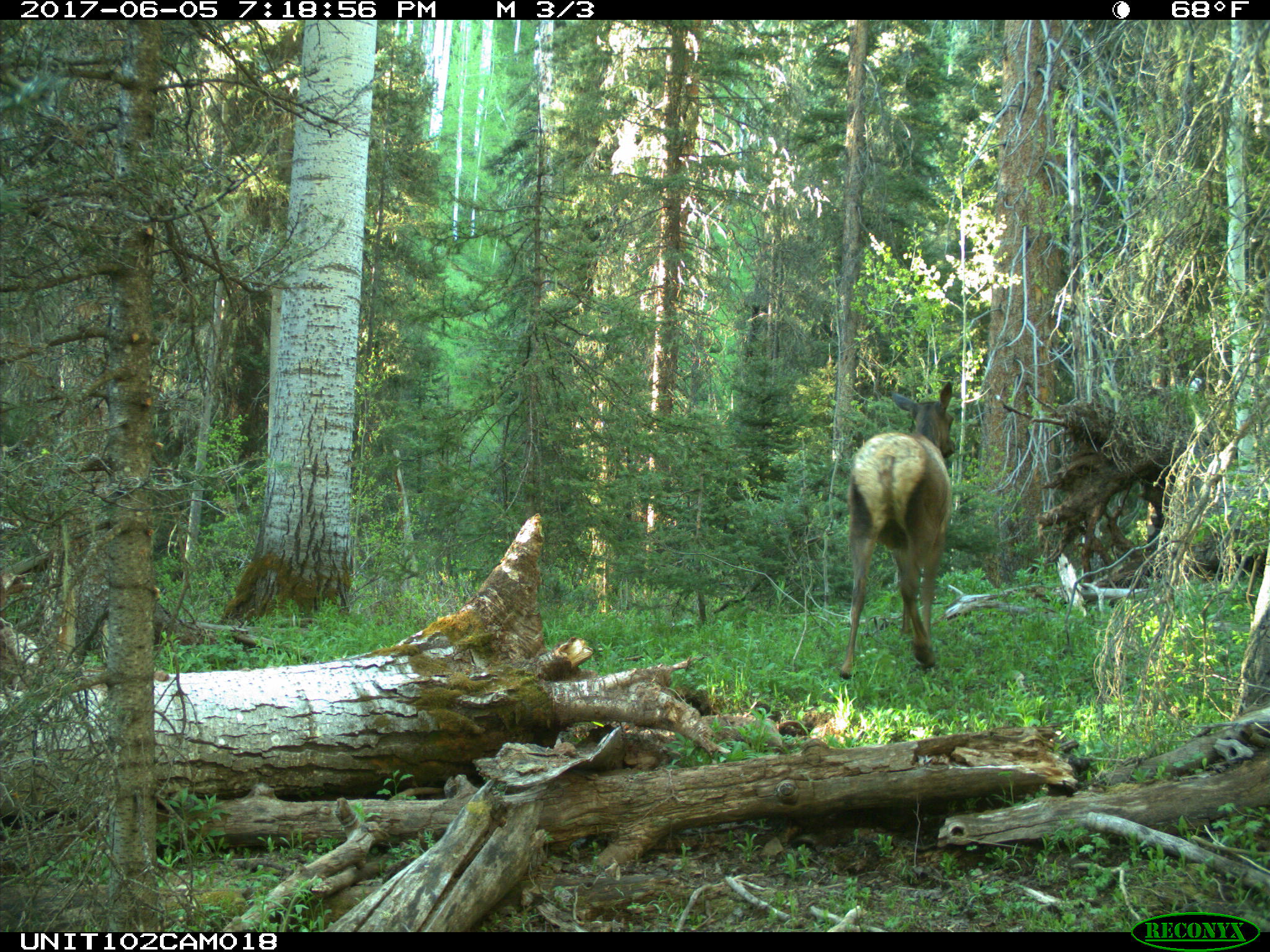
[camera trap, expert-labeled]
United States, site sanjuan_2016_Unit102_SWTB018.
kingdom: Animalia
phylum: Chordata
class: Mammalia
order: Artiodactyla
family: Cervidae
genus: Cervus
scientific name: Cervus elaphus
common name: red deer